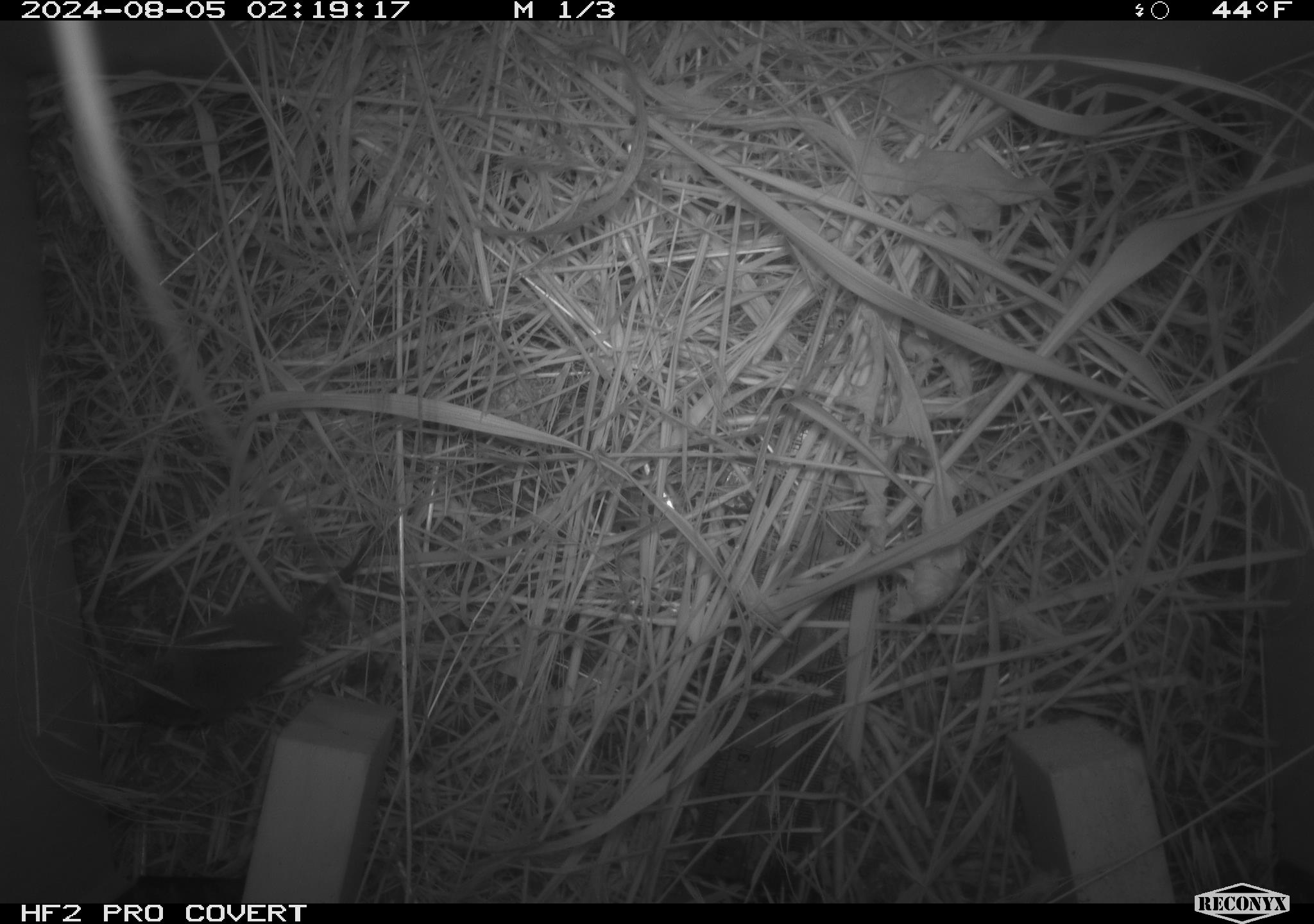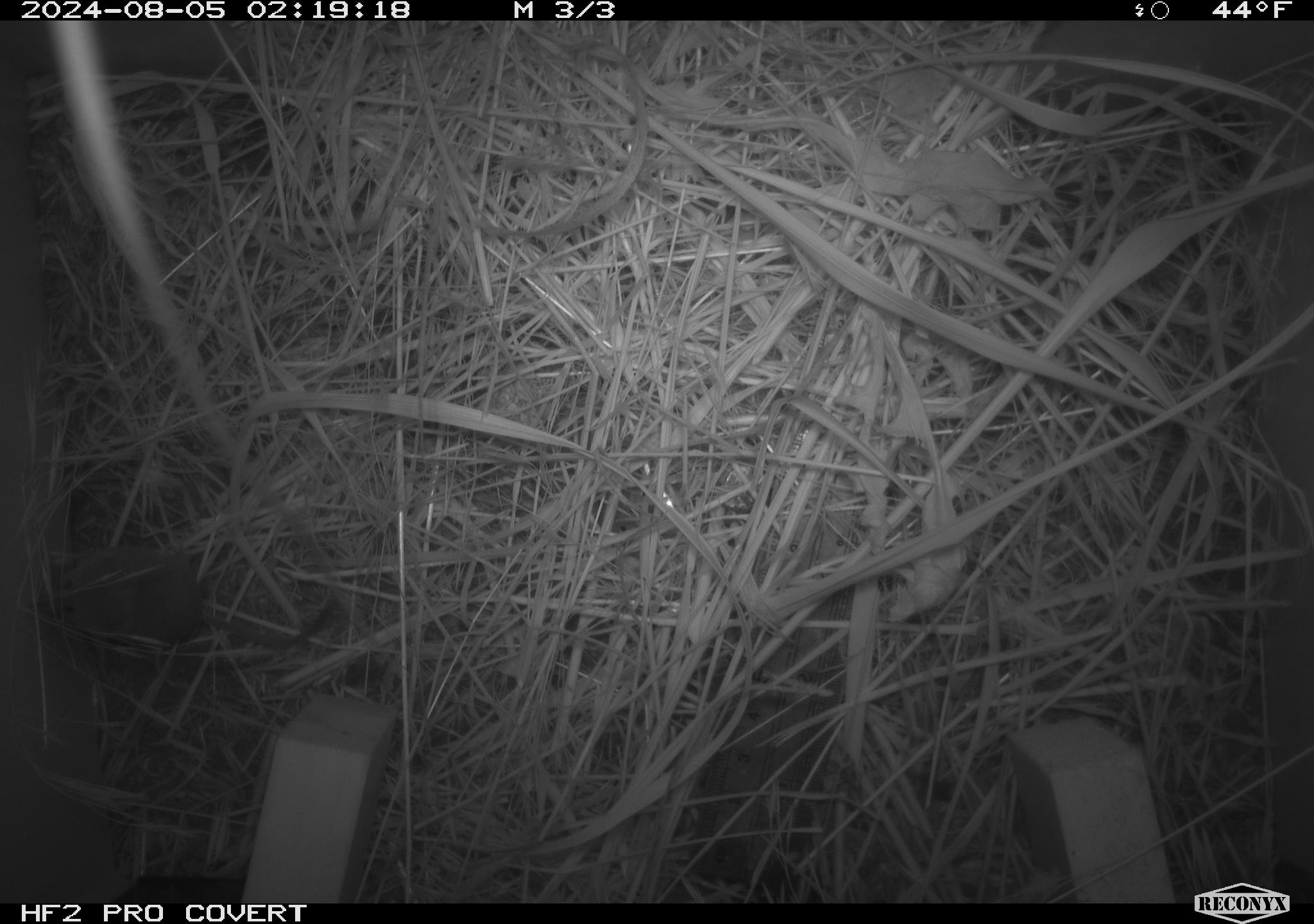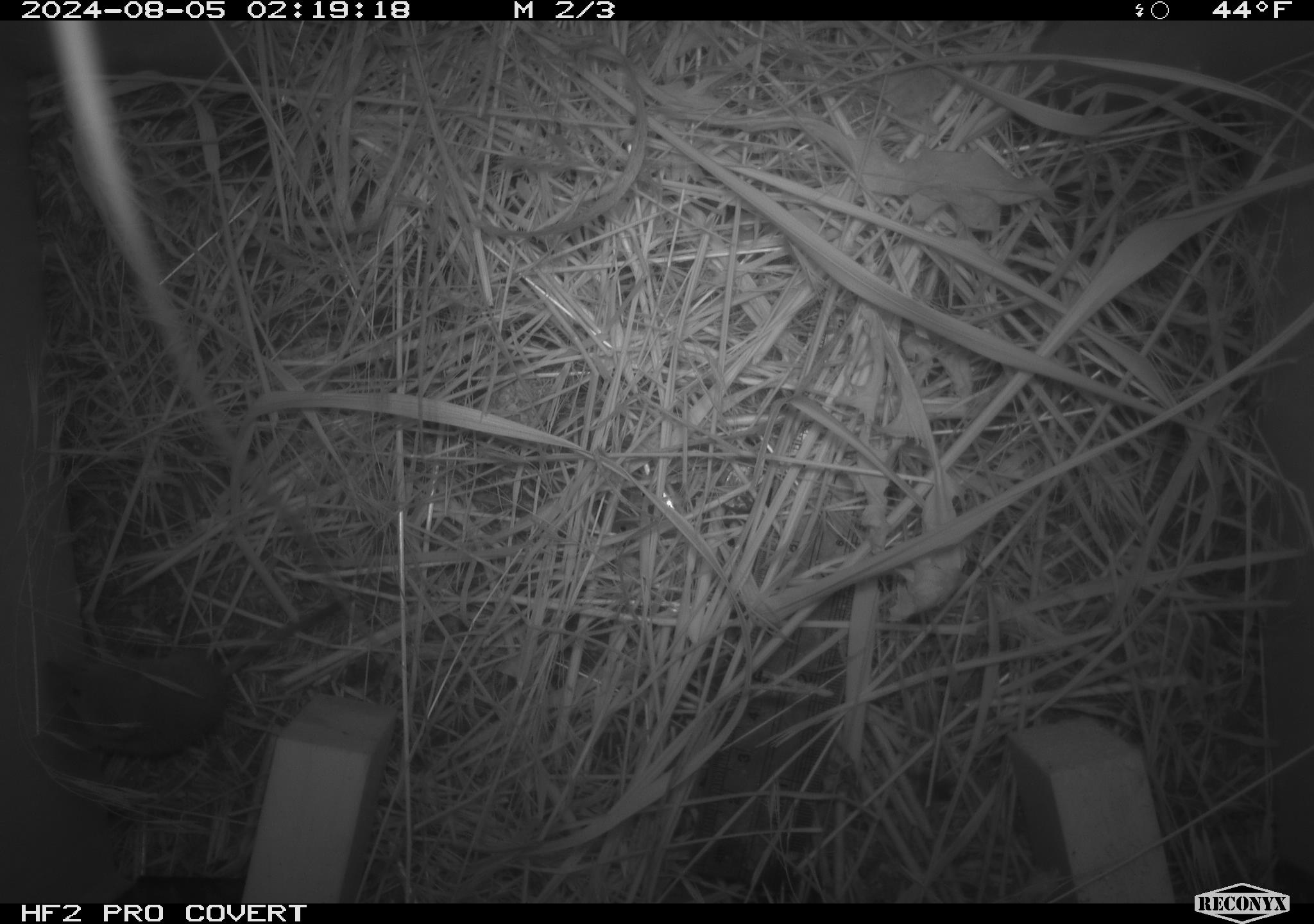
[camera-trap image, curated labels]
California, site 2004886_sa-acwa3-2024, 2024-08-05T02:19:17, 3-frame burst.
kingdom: Animalia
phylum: Chordata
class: Mammalia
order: Eulipotyphla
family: Soricidae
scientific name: Soricidae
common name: shrews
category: soricidae family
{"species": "soricidae family (shrews) (Soricidae)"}